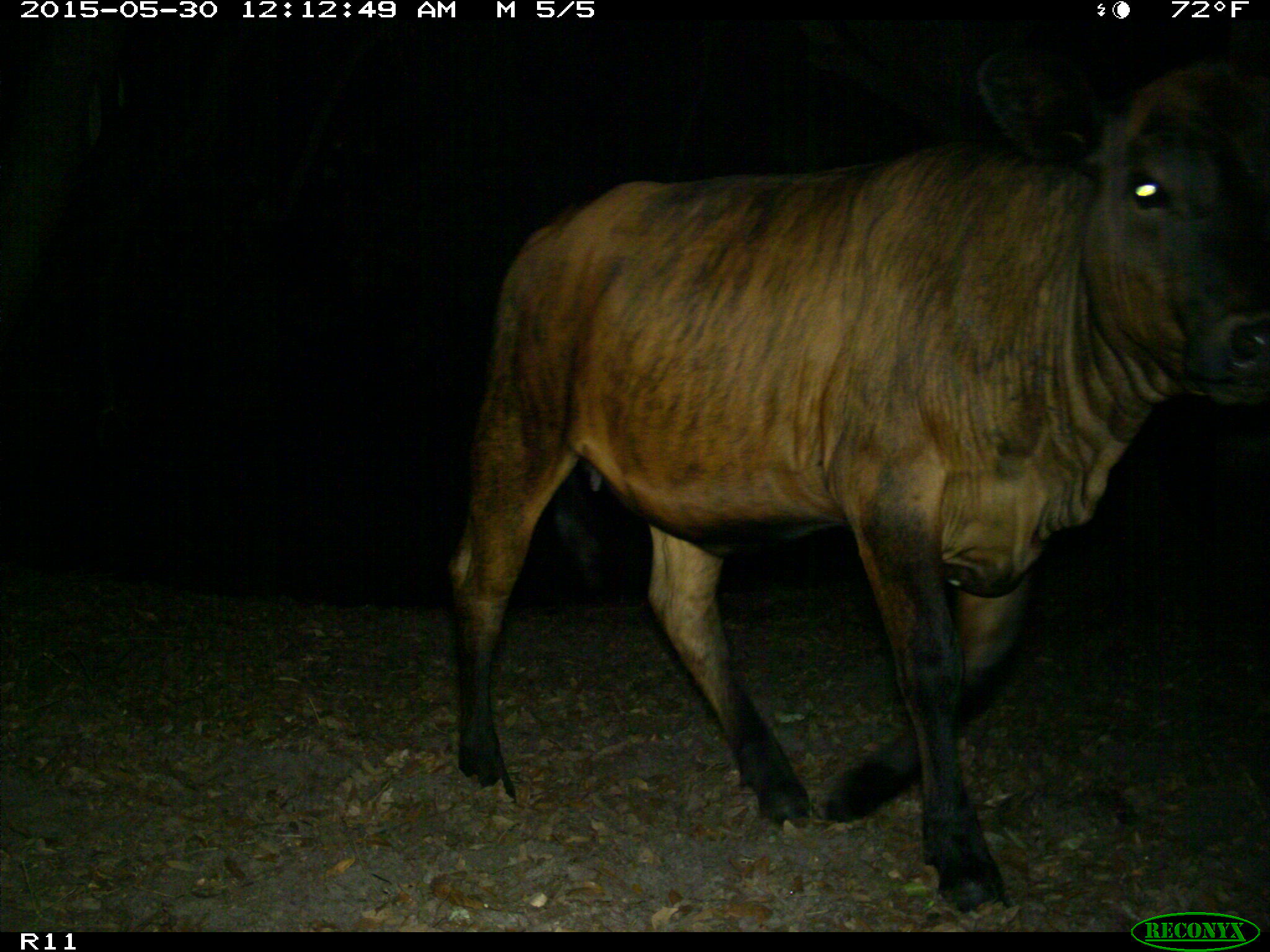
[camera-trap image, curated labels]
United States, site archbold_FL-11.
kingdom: Animalia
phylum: Chordata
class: Mammalia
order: Artiodactyla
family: Bovidae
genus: Bos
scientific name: Bos taurus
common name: domestic cow